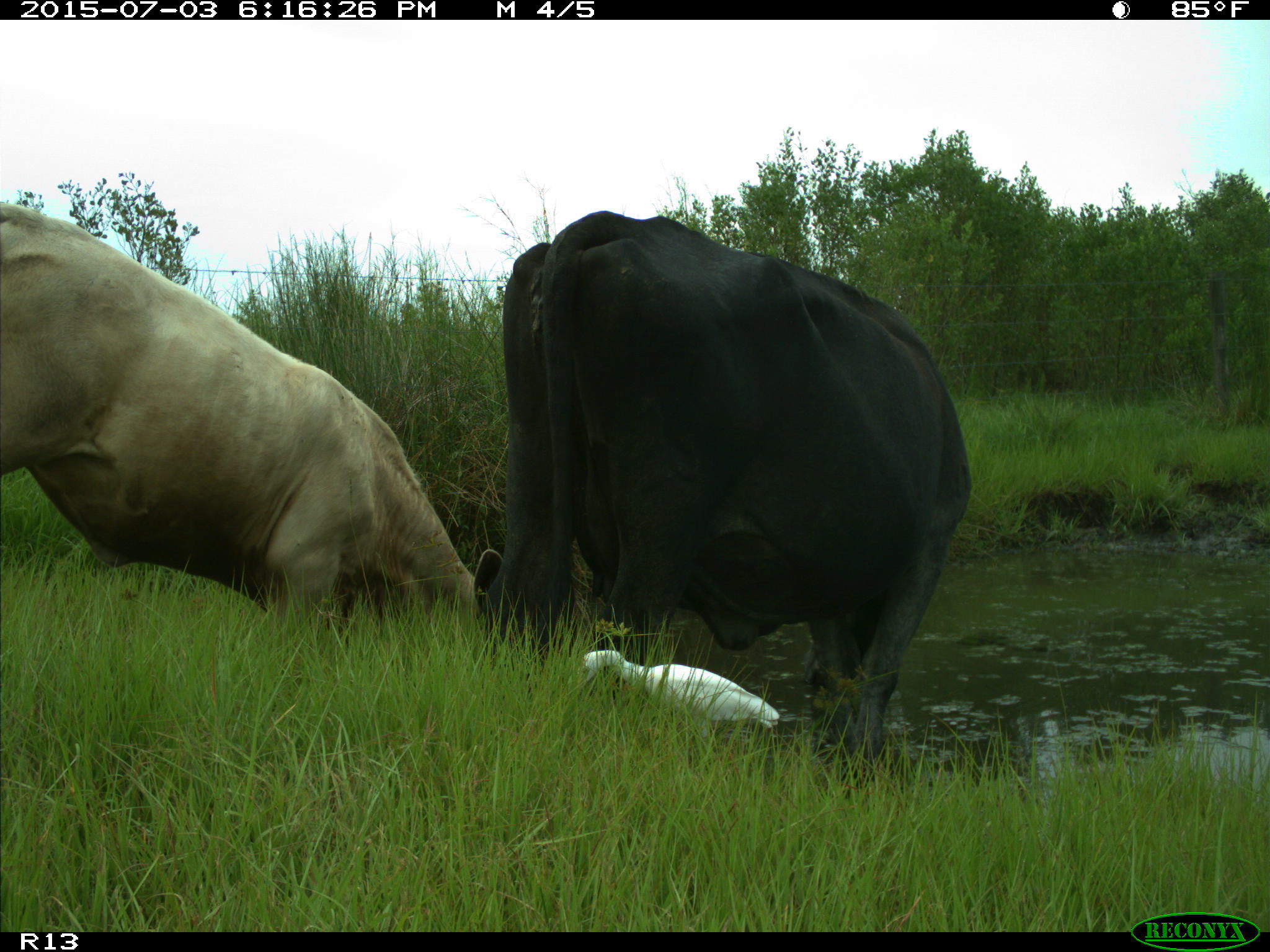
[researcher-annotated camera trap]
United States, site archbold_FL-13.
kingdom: Animalia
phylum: Chordata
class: Mammalia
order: Artiodactyla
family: Bovidae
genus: Bos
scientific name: Bos taurus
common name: domestic cow